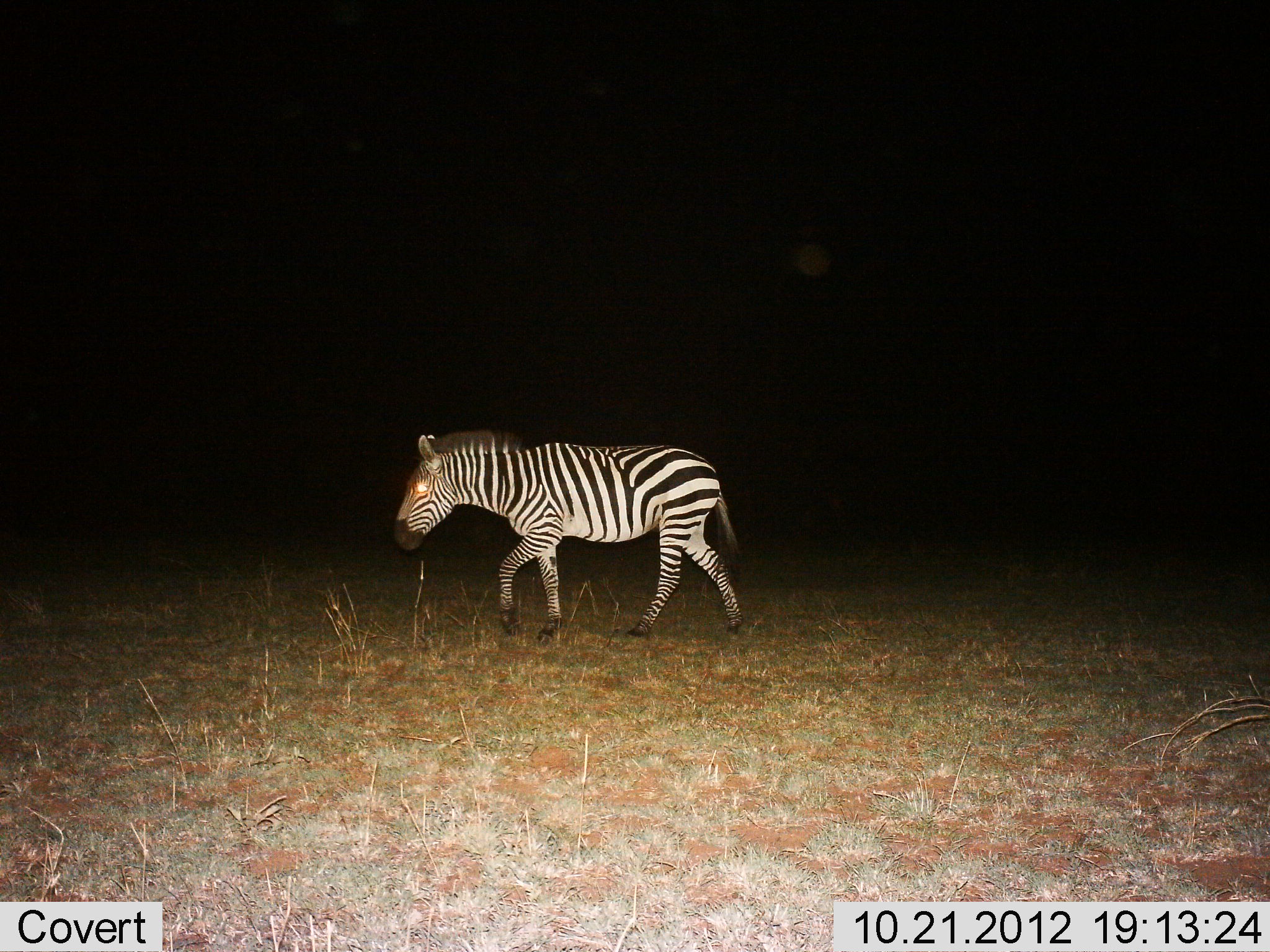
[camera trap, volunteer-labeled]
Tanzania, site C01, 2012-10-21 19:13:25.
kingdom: Animalia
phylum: Chordata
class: Mammalia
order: Perissodactyla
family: Equidae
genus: Equus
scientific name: Equus quagga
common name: plains zebra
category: zebra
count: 1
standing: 0%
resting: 0%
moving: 100%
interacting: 0%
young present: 0%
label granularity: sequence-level